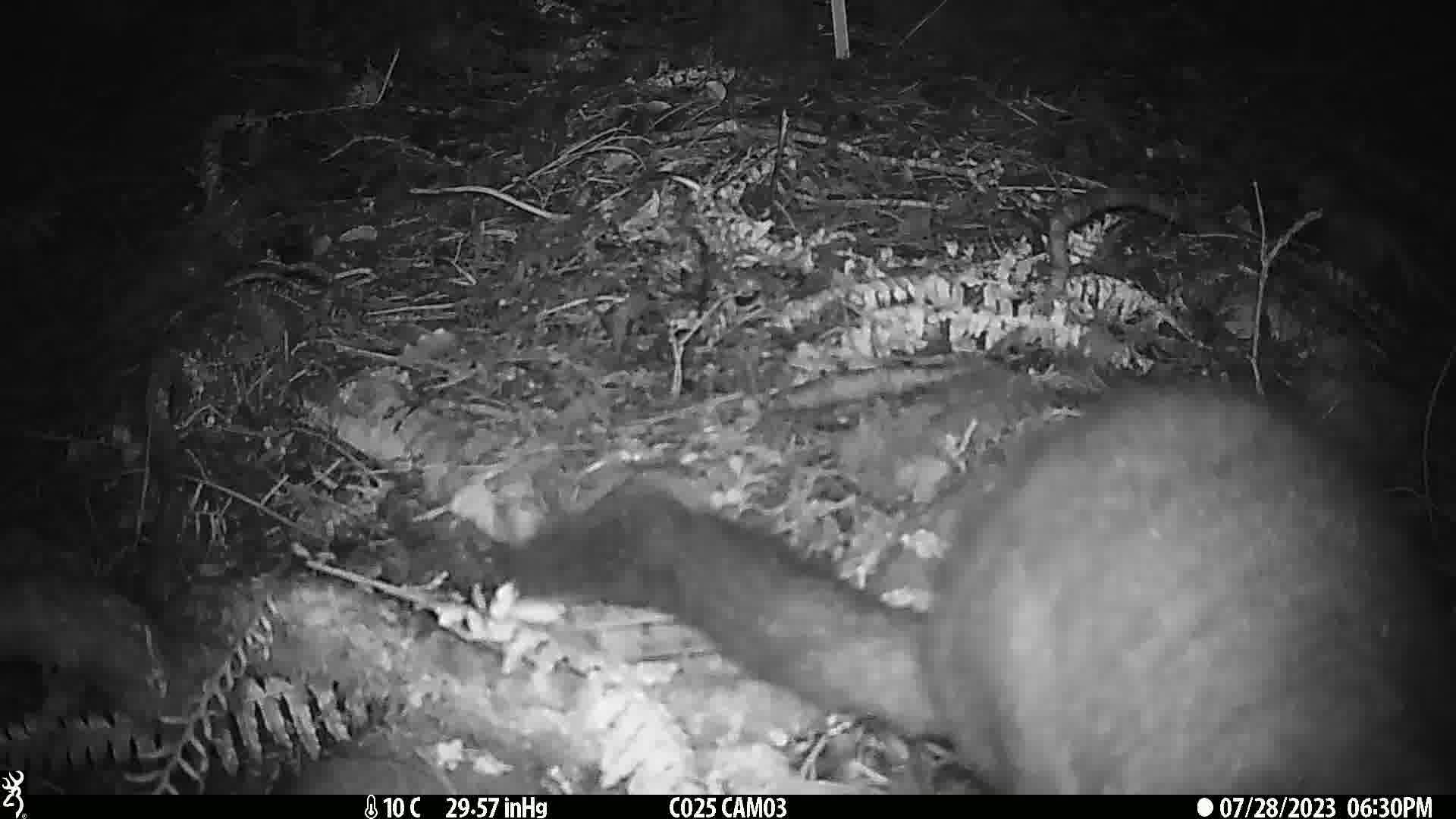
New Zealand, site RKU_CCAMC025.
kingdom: Animalia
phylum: Chordata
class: Mammalia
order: Diprotodontia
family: Phalangeridae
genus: Trichosurus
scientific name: Trichosurus vulpecula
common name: common brushtail possum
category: possum